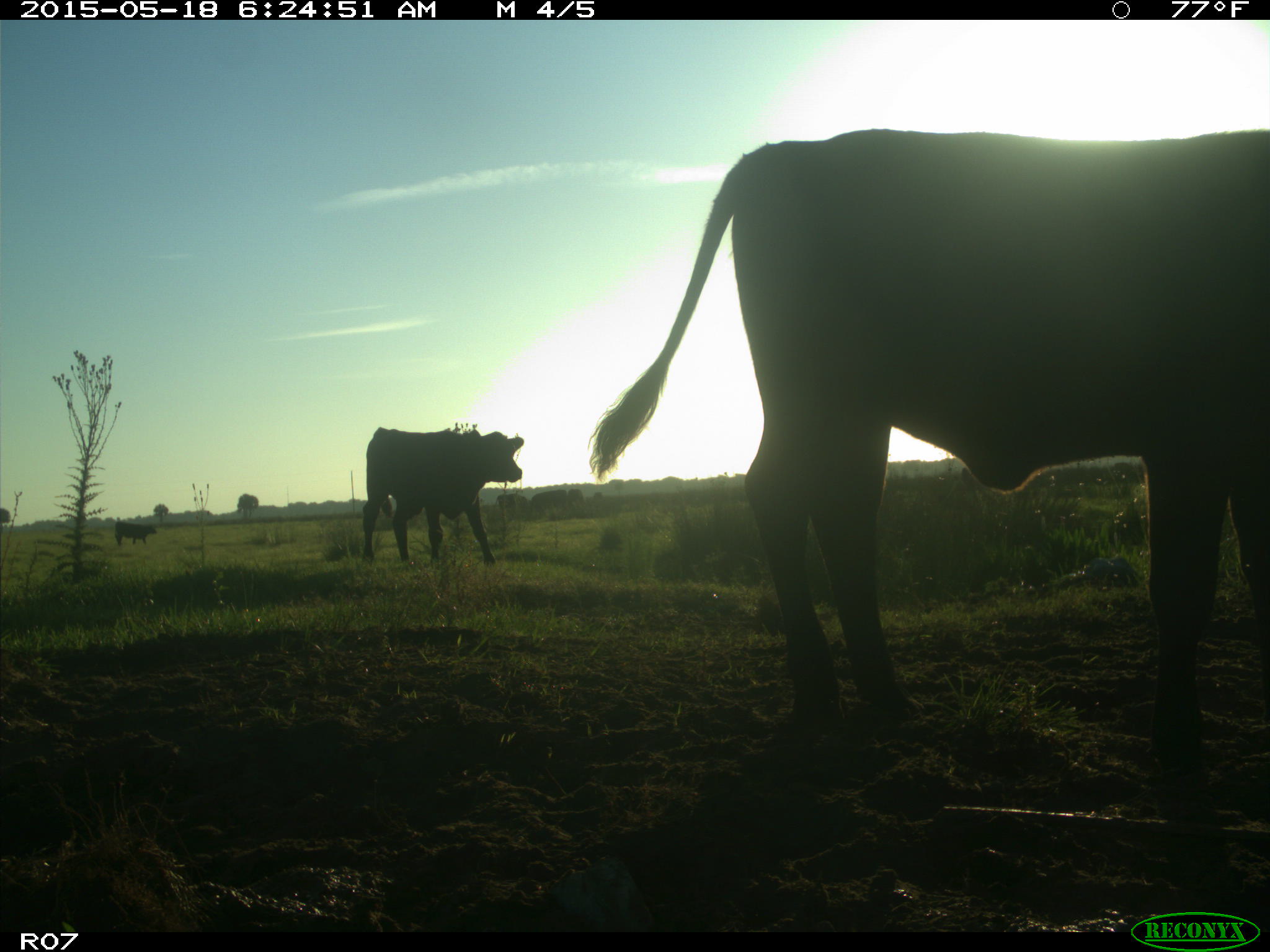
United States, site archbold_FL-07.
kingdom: Animalia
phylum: Chordata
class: Mammalia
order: Artiodactyla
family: Bovidae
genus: Bos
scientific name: Bos taurus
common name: domestic cow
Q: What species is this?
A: Bos taurus (domestic cow).